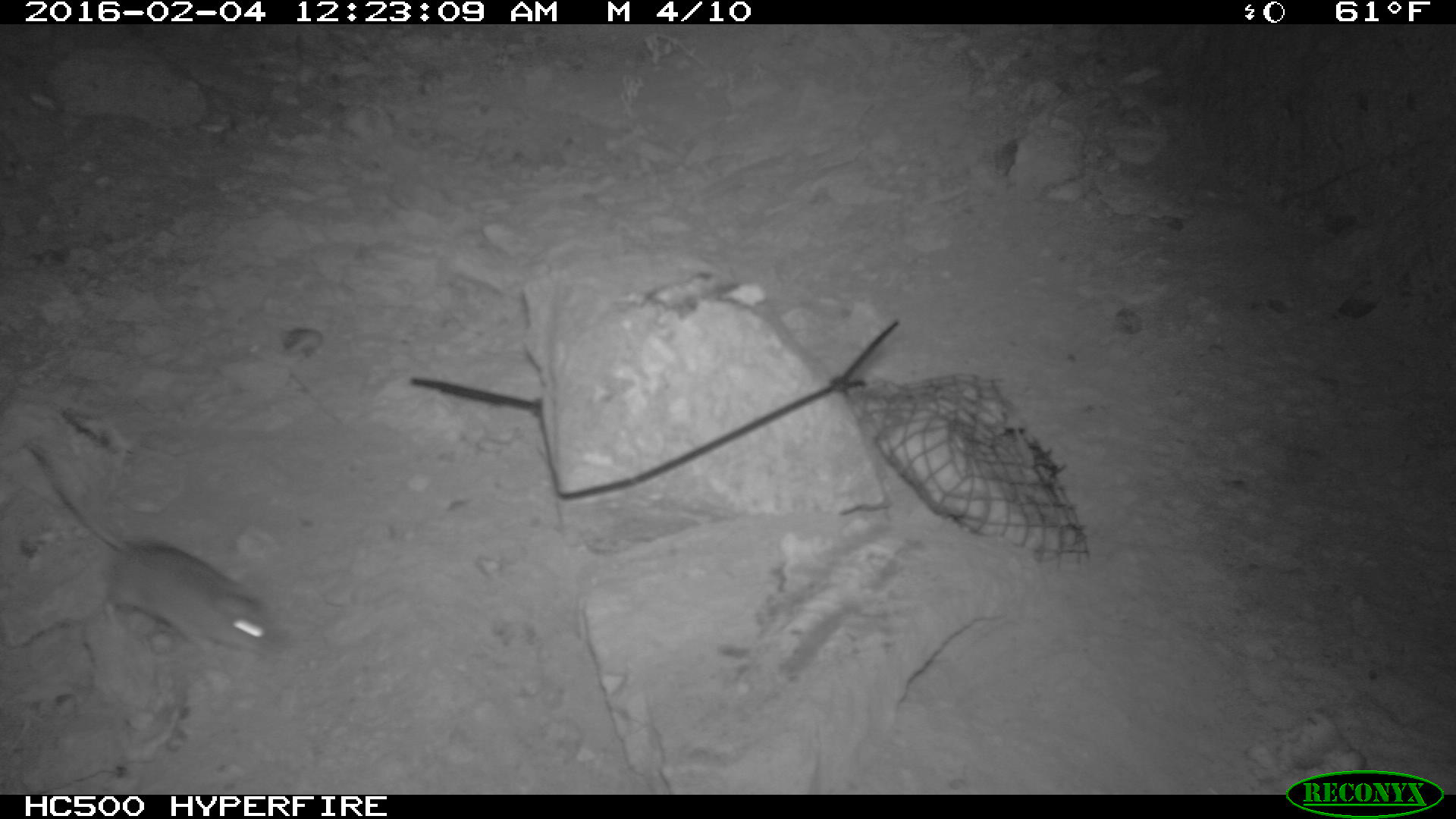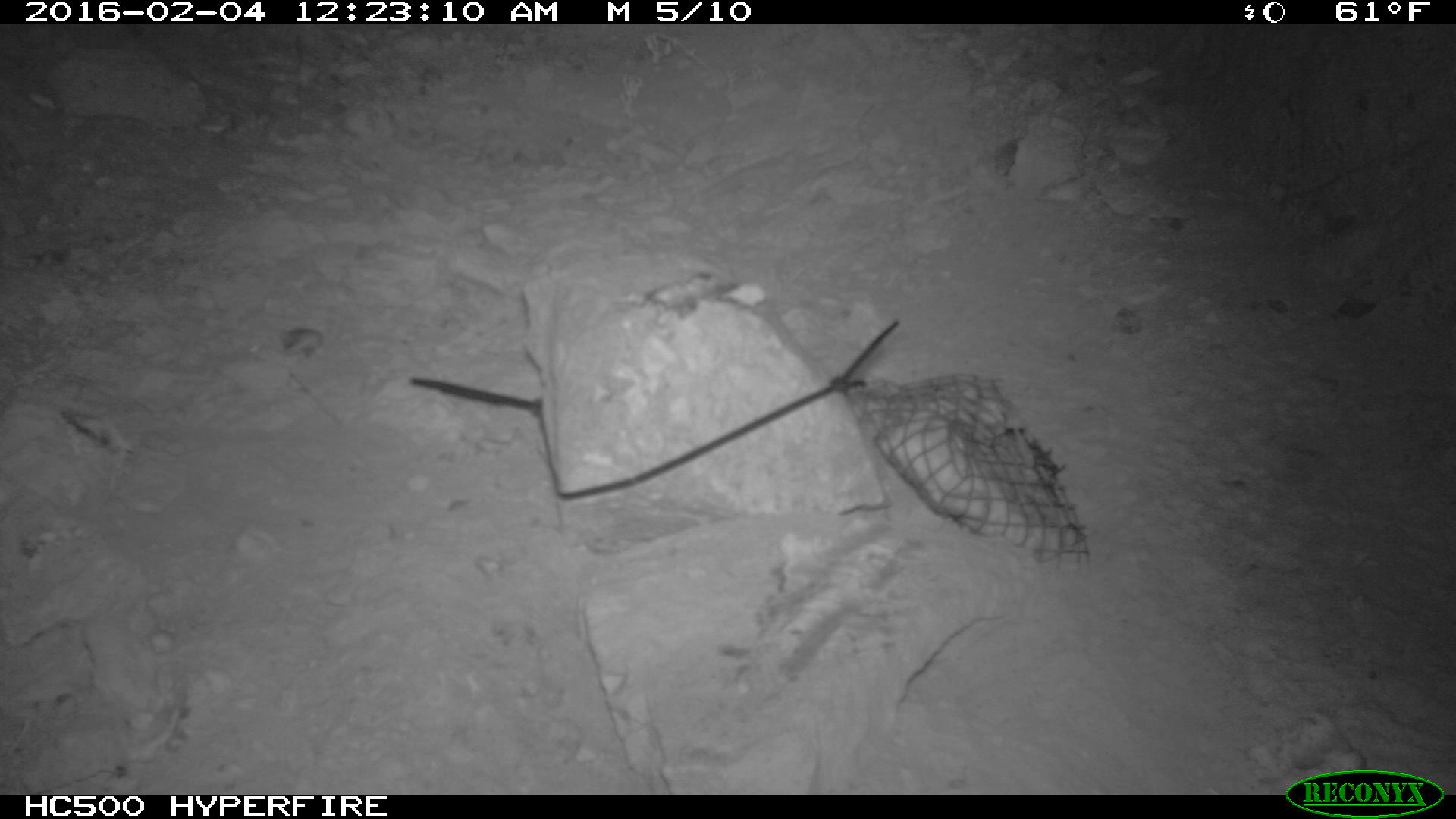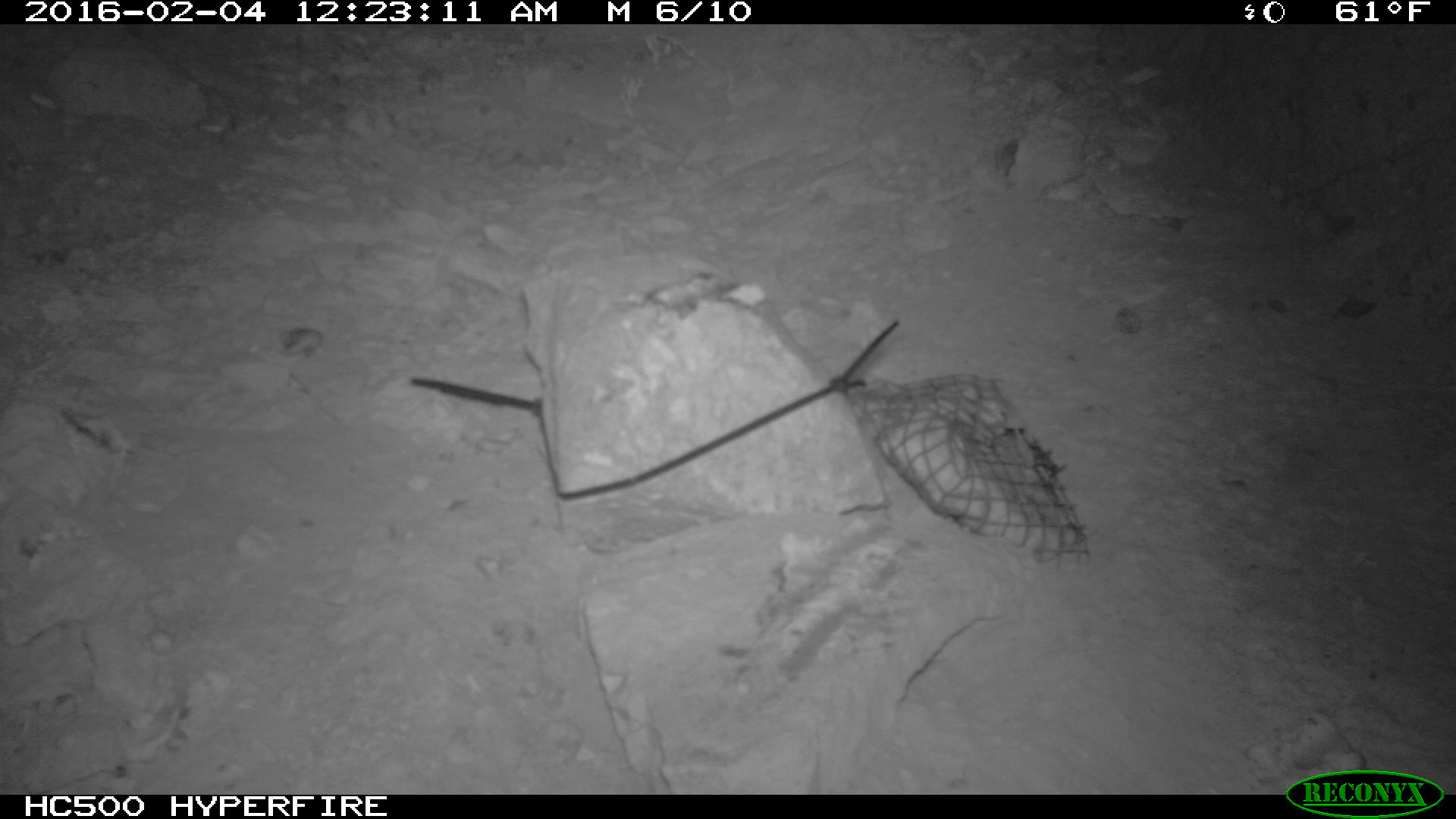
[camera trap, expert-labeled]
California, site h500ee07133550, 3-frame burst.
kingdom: Animalia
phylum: Chordata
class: Mammalia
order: Rodentia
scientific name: Rodentia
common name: rodent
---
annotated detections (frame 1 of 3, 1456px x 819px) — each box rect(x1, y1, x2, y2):
rodent: rect(17, 441, 275, 662)